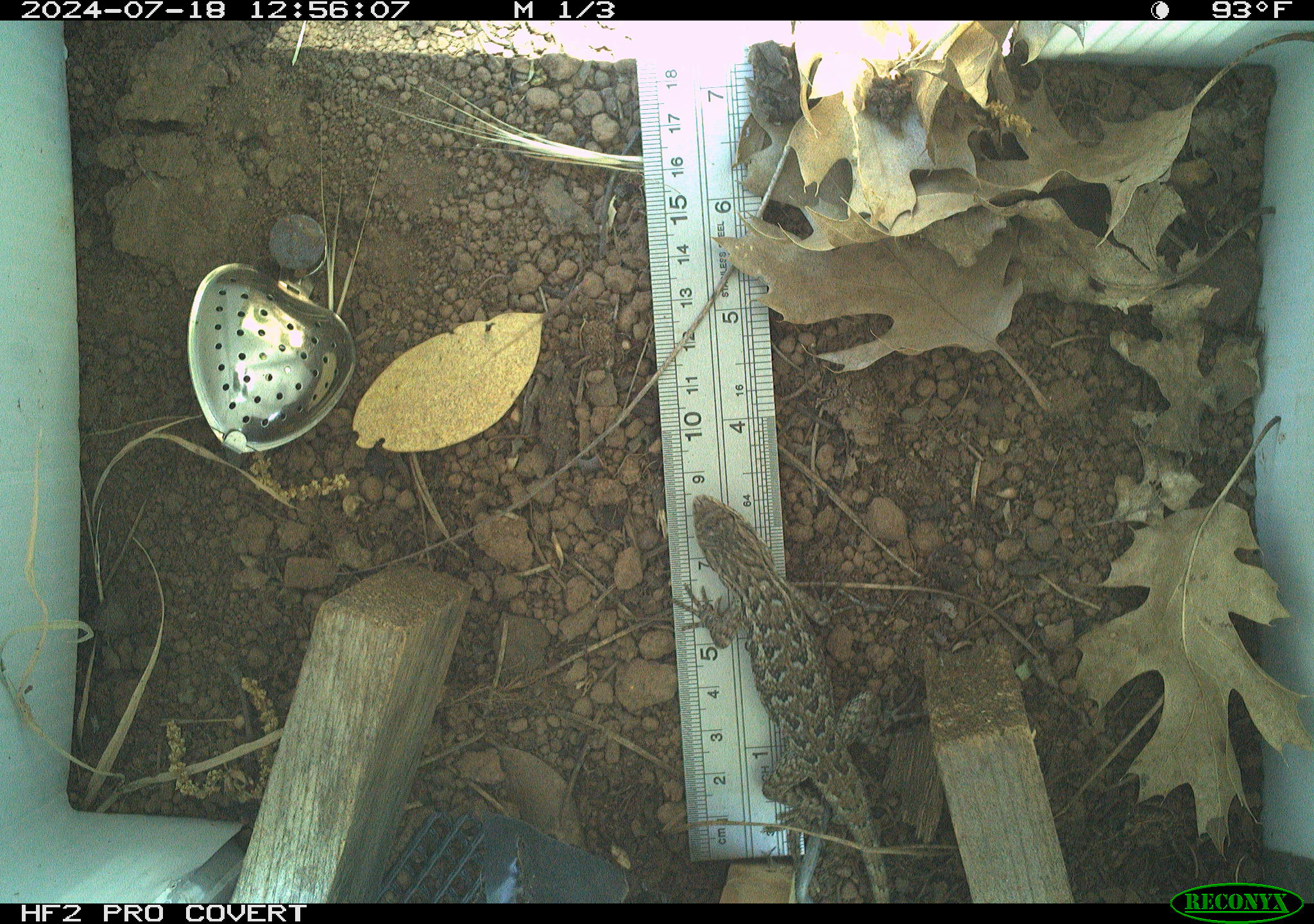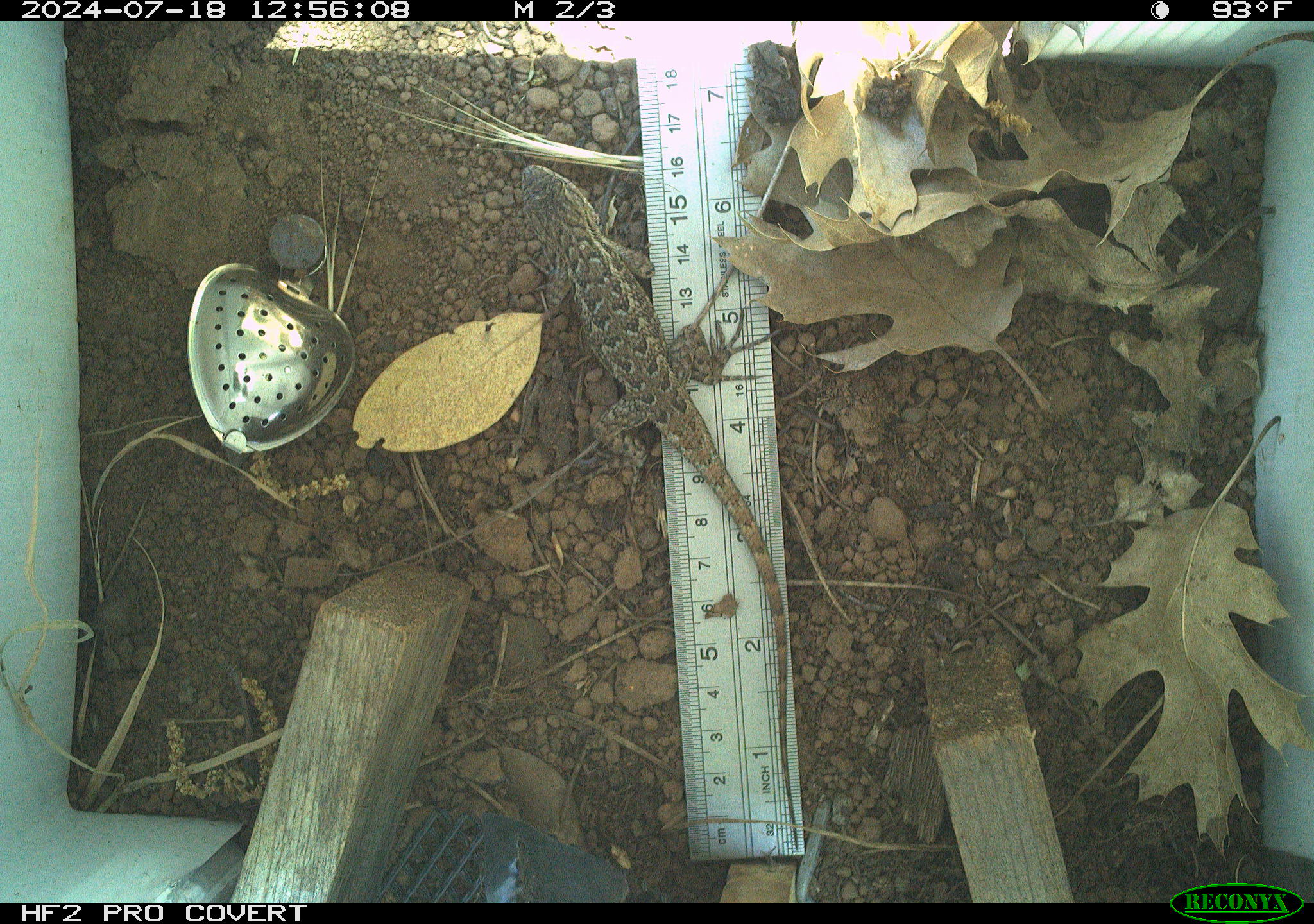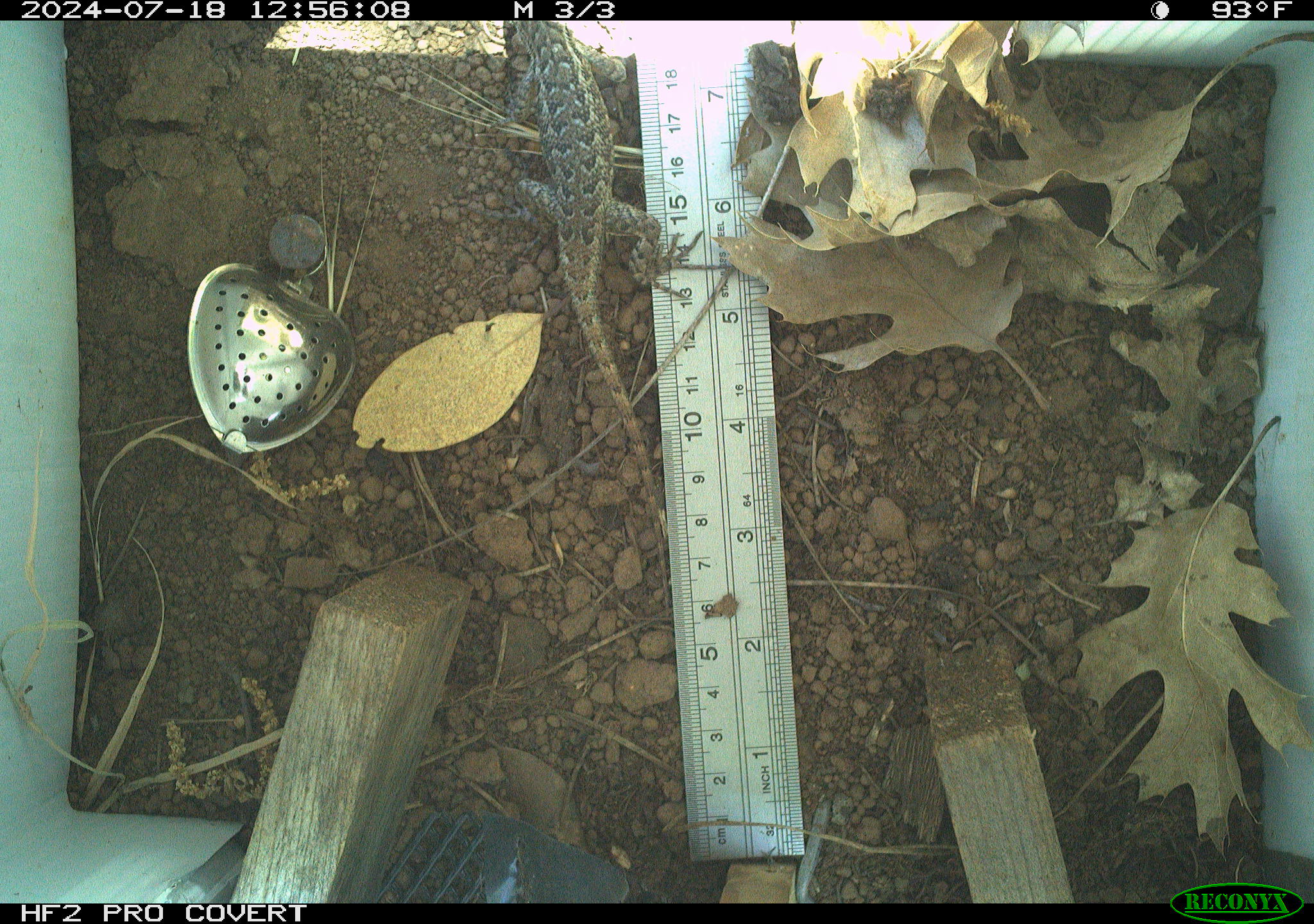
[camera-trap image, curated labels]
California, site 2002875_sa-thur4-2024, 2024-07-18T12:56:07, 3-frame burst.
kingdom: Animalia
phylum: Chordata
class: Reptilia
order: Squamata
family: Phrynosomatidae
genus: Sceloporus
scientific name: Sceloporus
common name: spiny lizards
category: sceloporus species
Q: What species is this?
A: Sceloporus species (spiny lizards) (Sceloporus).